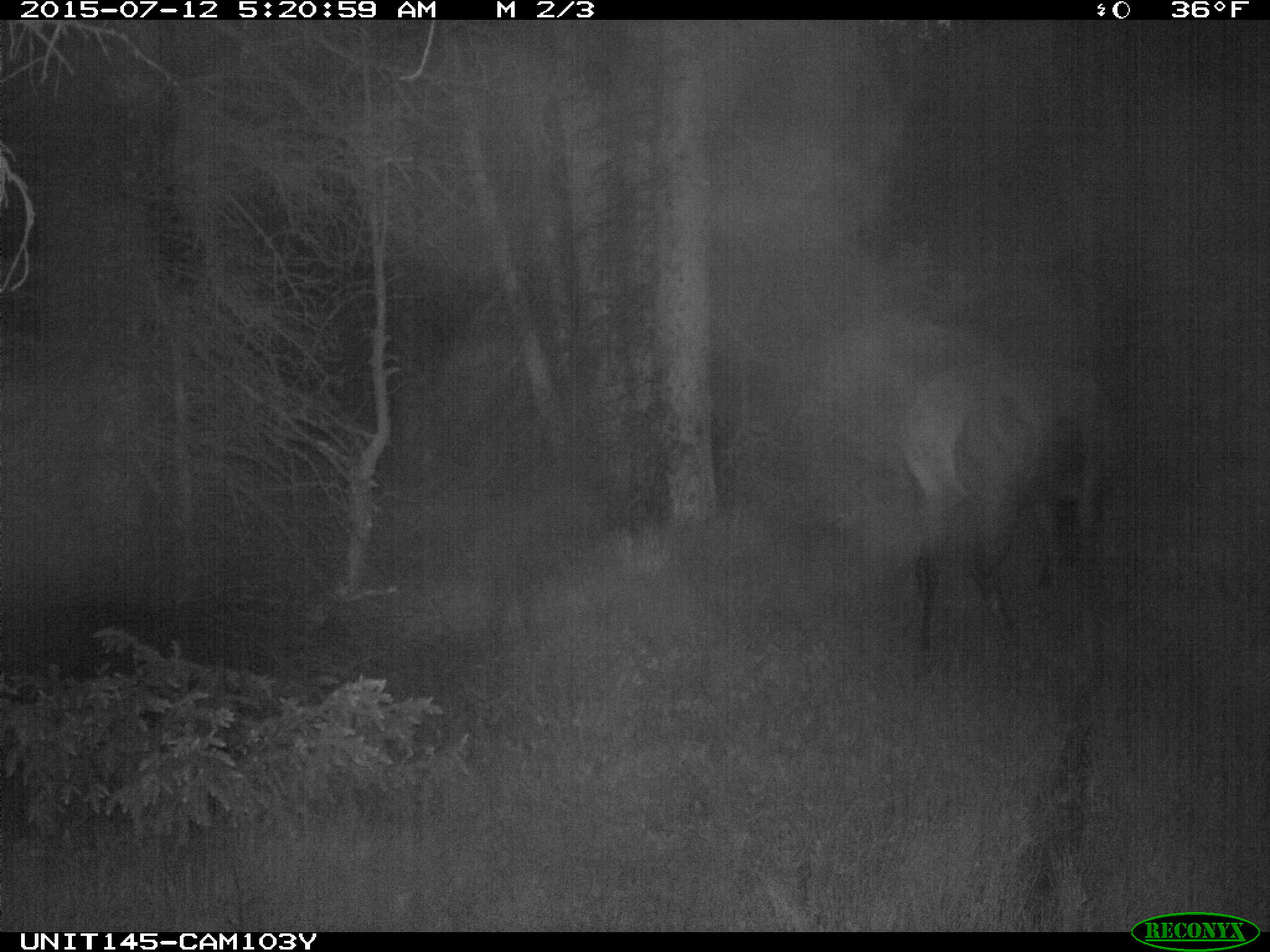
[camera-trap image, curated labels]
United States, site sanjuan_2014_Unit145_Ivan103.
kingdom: Animalia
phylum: Chordata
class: Mammalia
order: Artiodactyla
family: Cervidae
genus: Cervus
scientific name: Cervus elaphus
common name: red deer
Cervus elaphus (red deer).